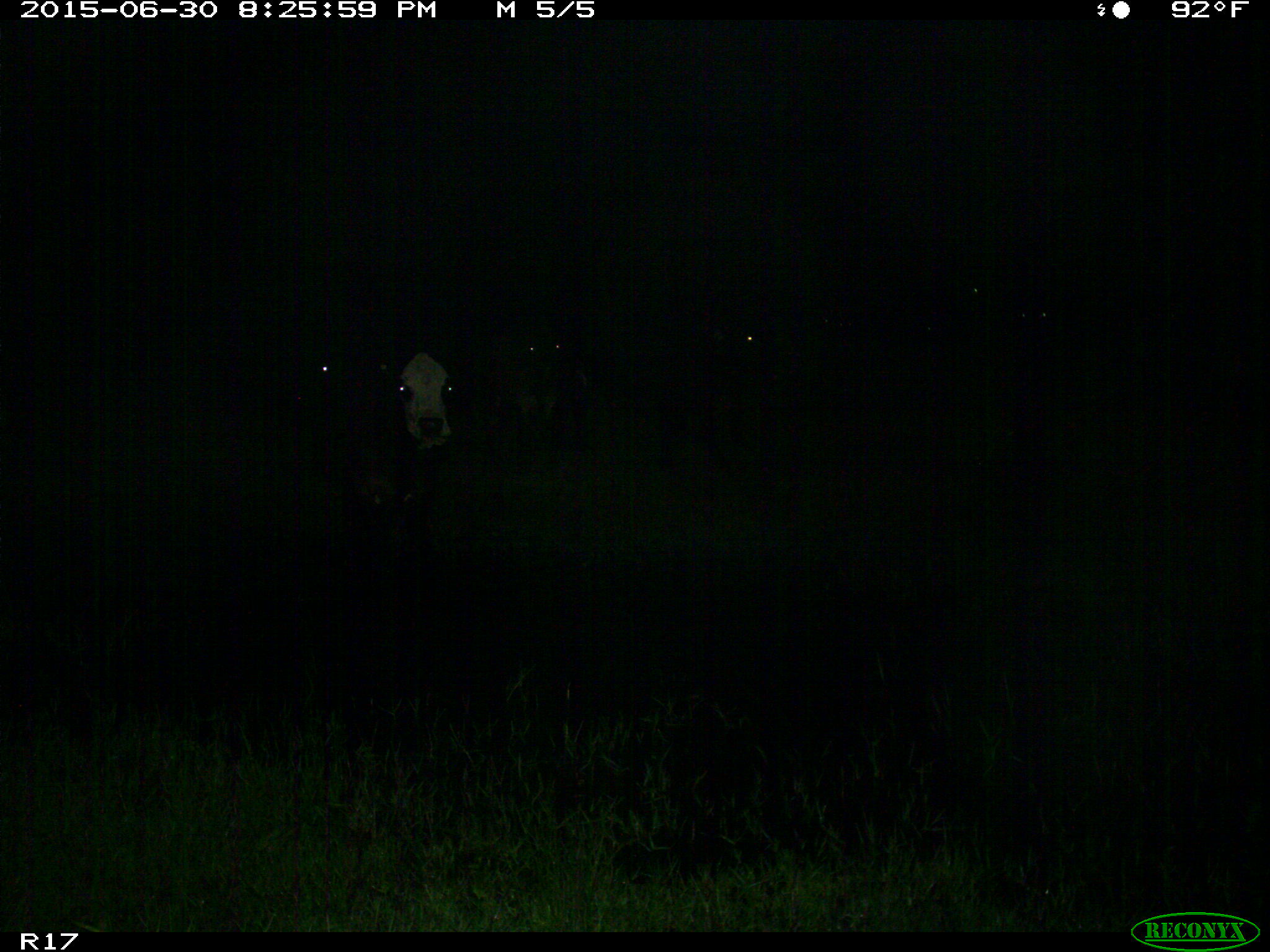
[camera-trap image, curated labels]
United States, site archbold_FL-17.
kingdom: Animalia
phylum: Chordata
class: Mammalia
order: Artiodactyla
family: Bovidae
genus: Bos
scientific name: Bos taurus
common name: domestic cow